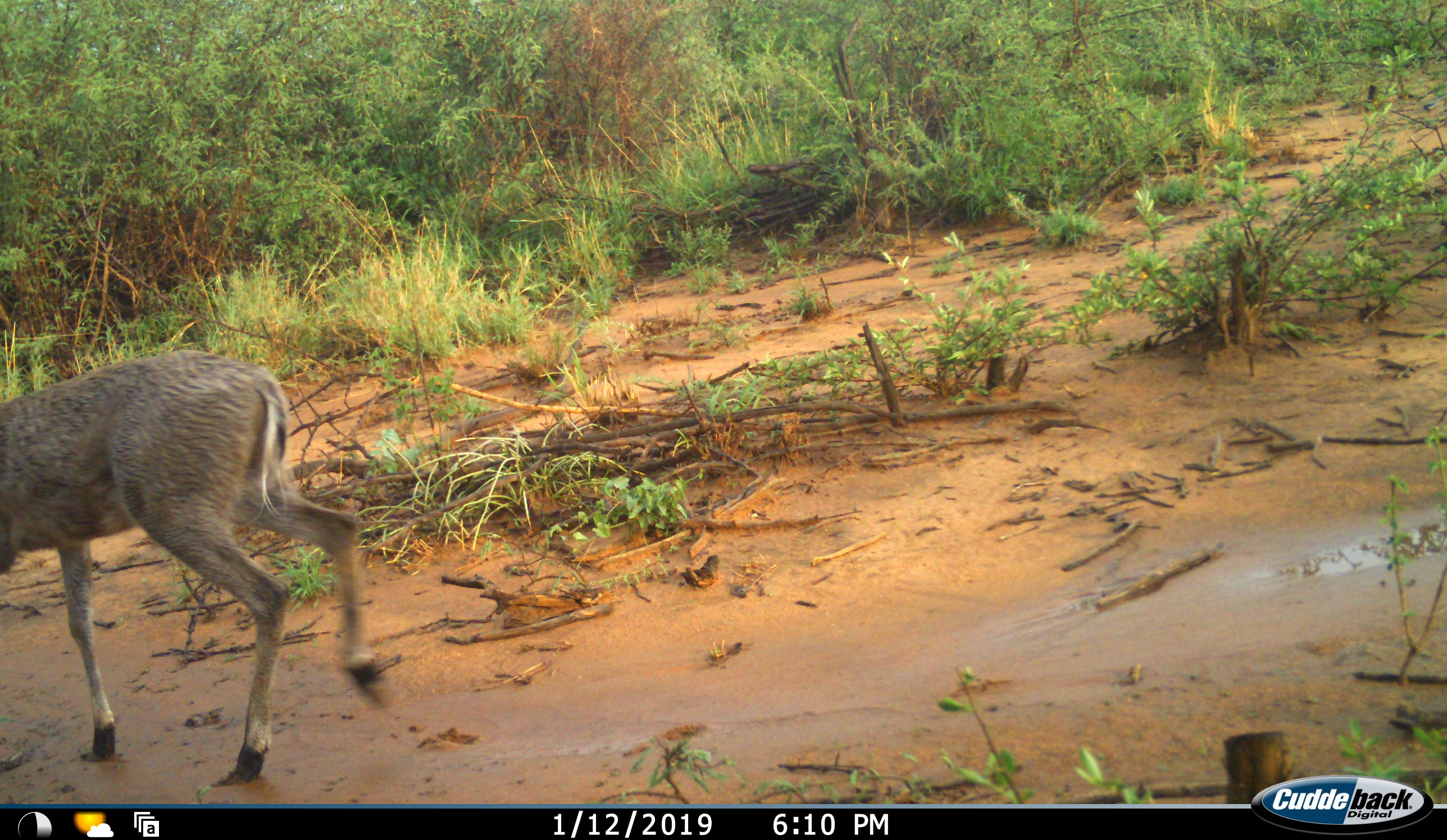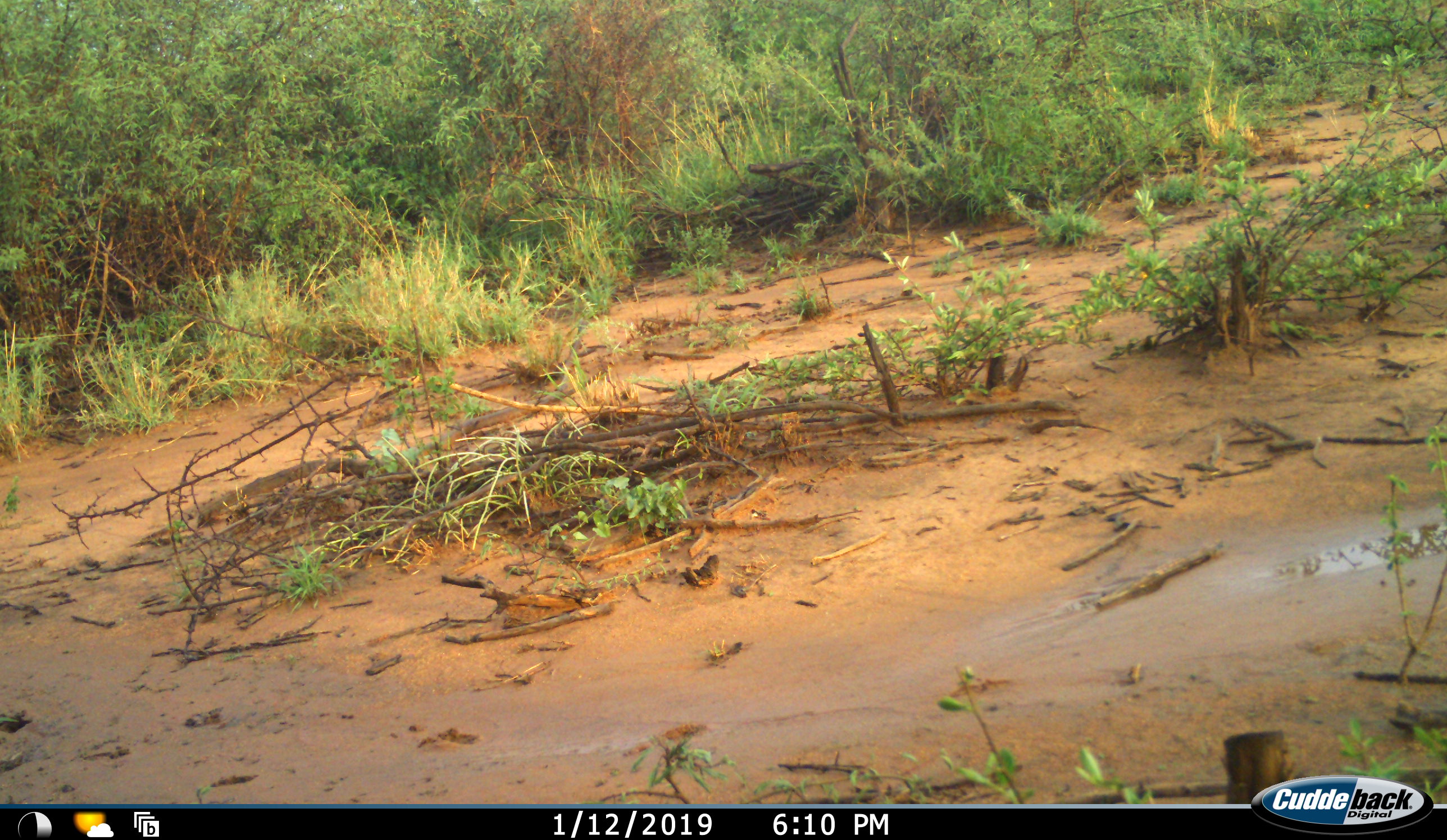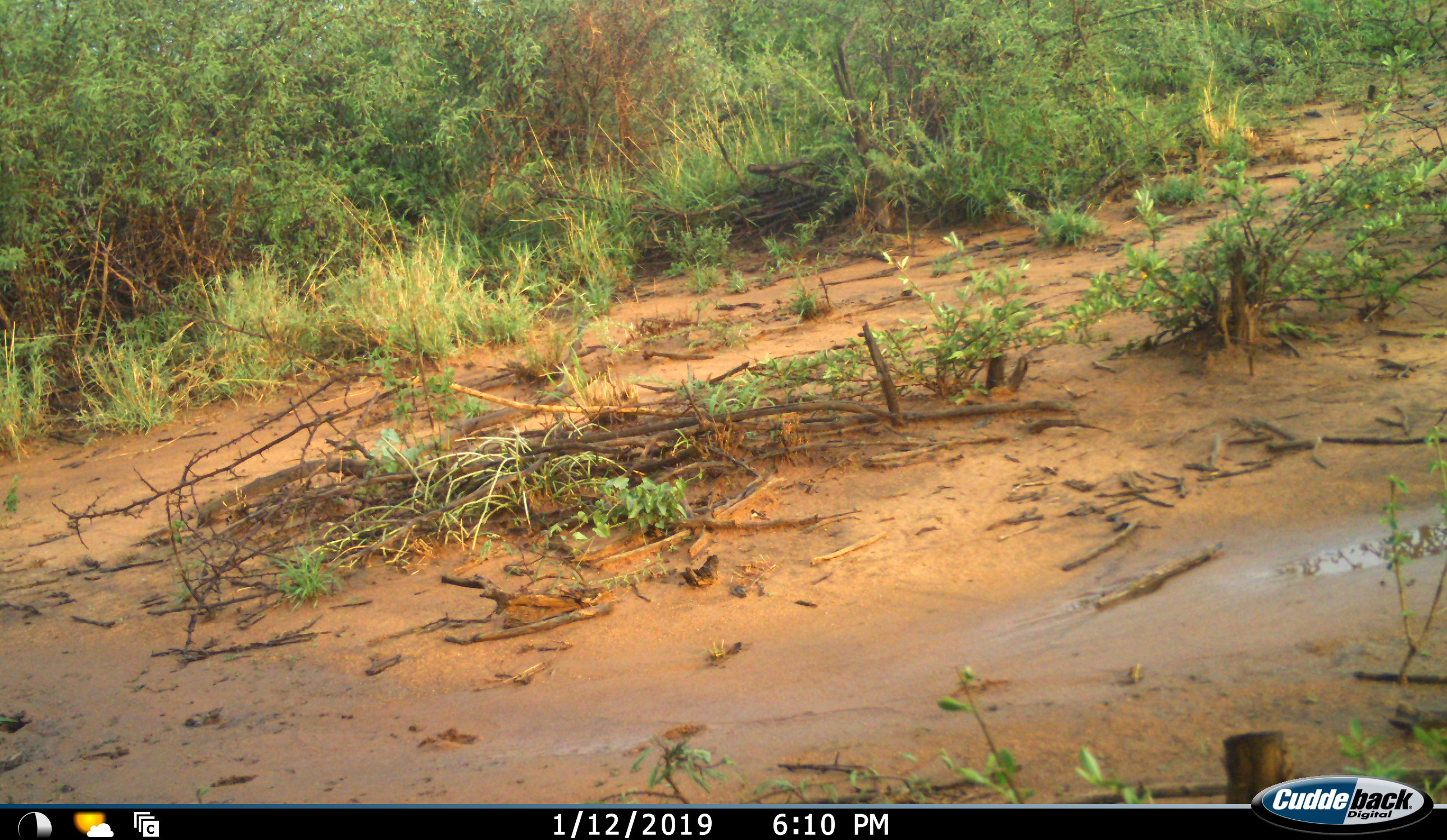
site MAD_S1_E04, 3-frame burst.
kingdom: Animalia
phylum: Chordata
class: Mammalia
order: Artiodactyla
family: Bovidae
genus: Sylvicapra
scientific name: Sylvicapra grimmia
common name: common duiker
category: duikercommongrey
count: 1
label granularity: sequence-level